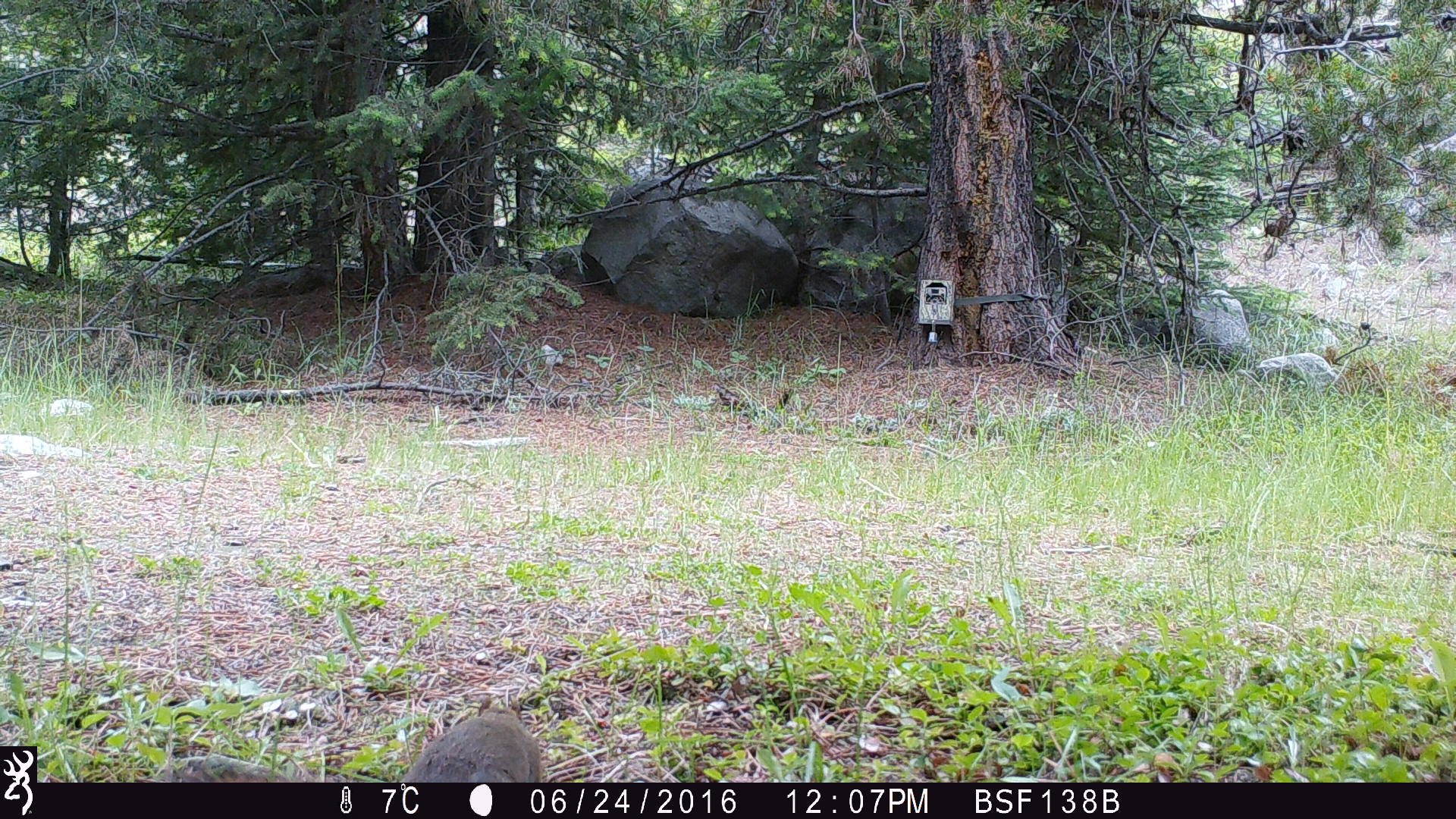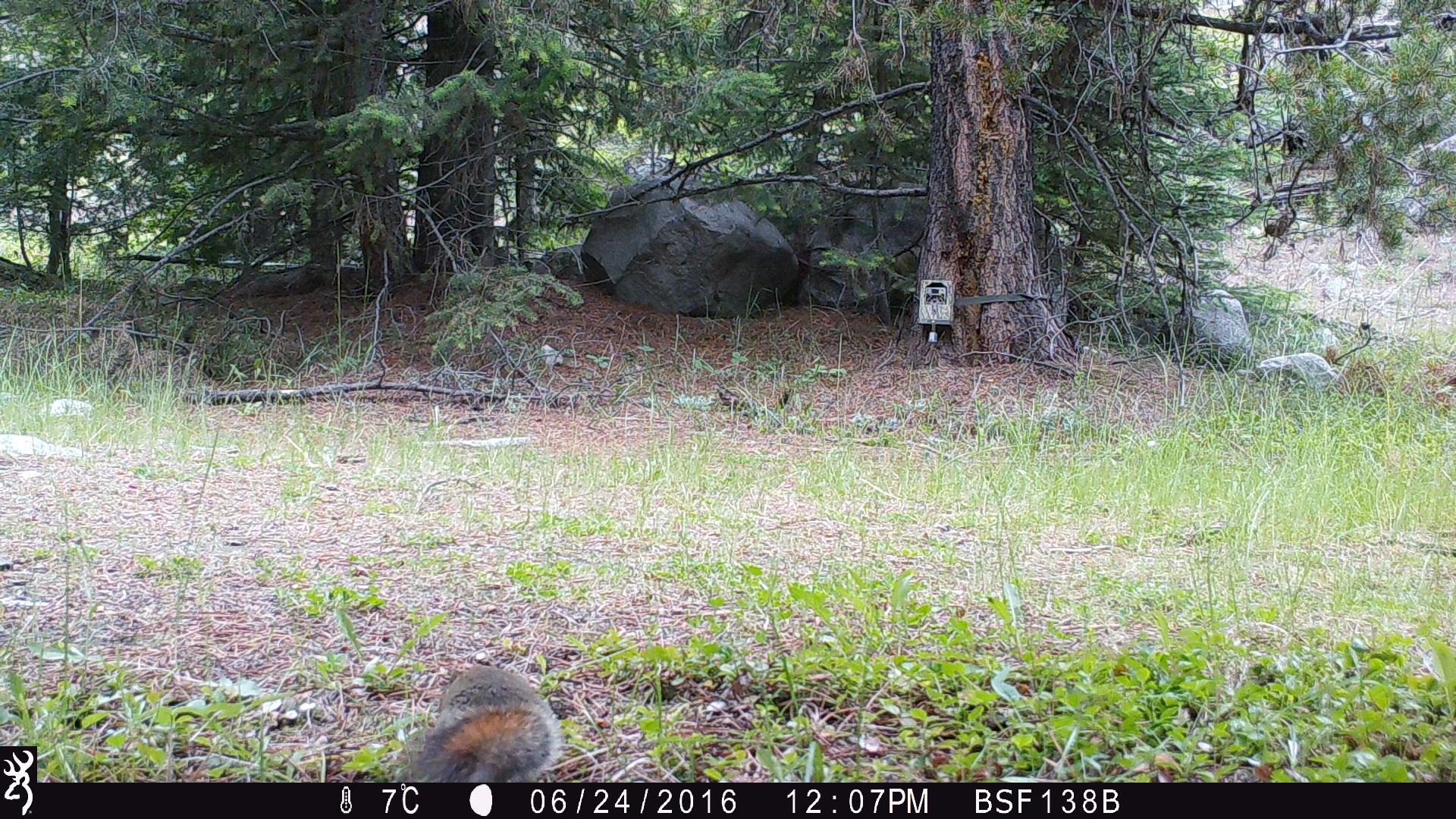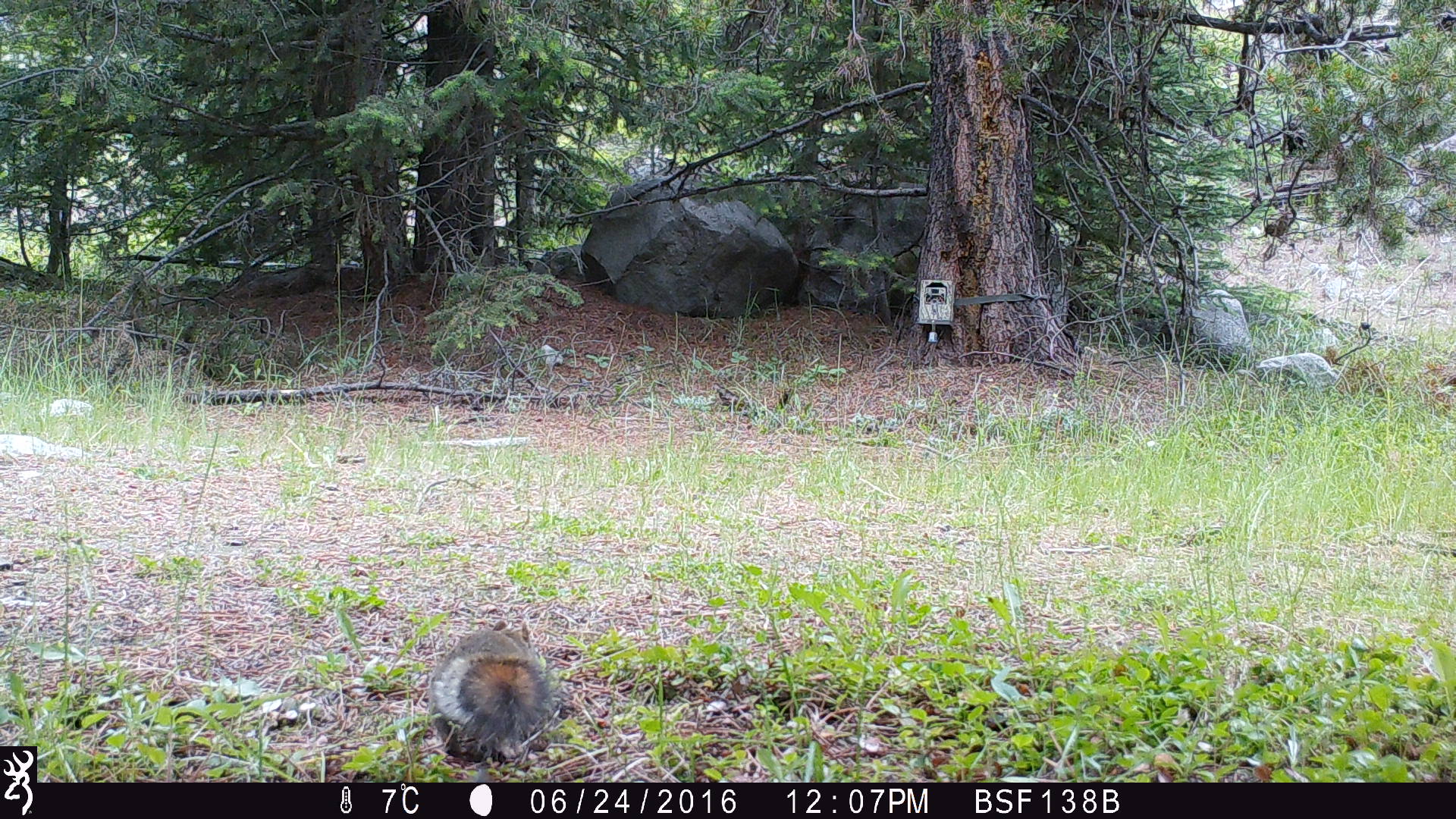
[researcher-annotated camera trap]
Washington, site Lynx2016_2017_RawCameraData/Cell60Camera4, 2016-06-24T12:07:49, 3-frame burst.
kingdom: Animalia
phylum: Chordata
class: Mammalia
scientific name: Mammalia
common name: small mammal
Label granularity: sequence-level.